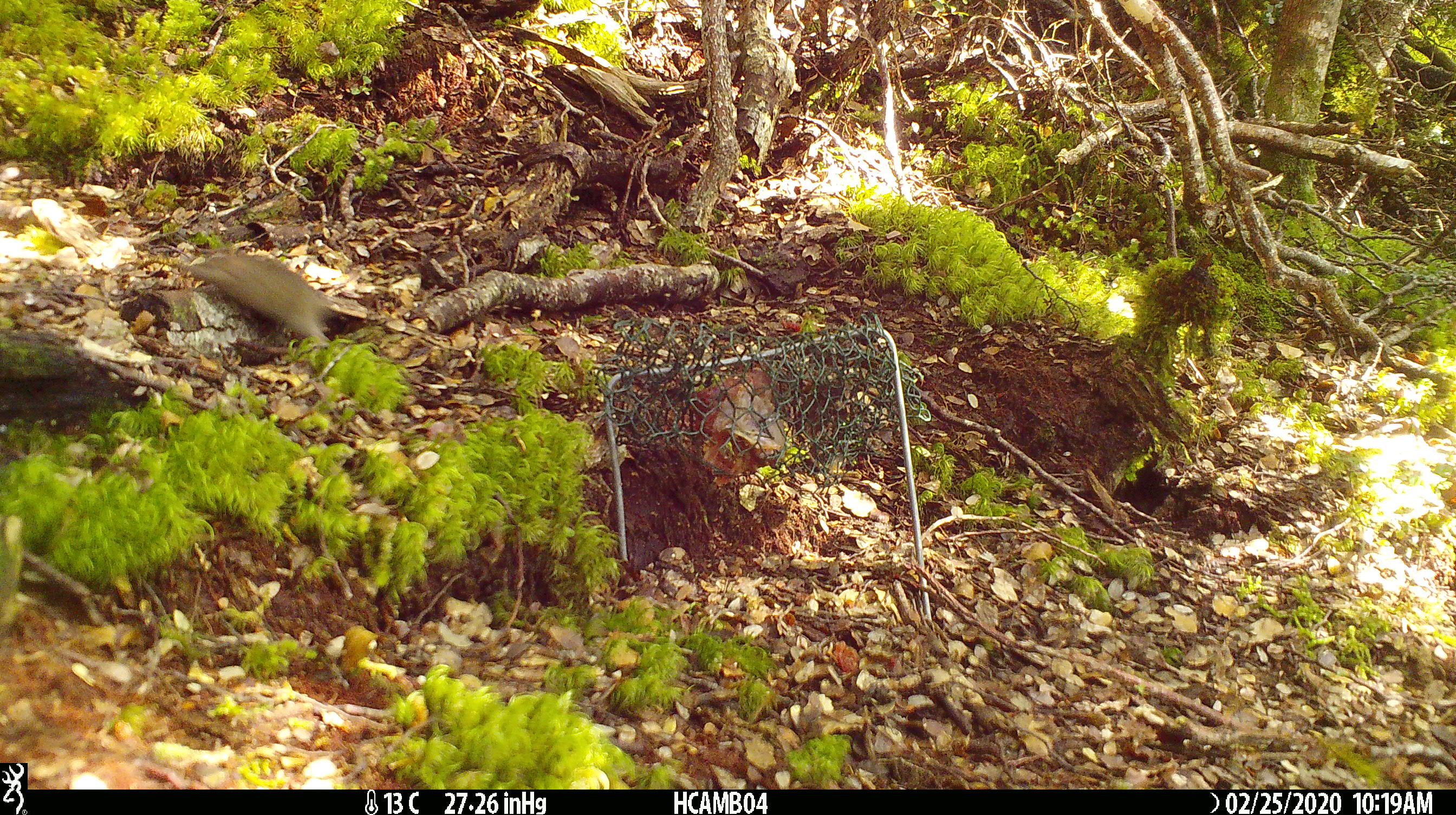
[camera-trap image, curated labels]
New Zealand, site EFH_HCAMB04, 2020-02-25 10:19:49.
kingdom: Animalia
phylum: Chordata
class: Mammalia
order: Rodentia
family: Muridae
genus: Mus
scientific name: Mus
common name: mouse